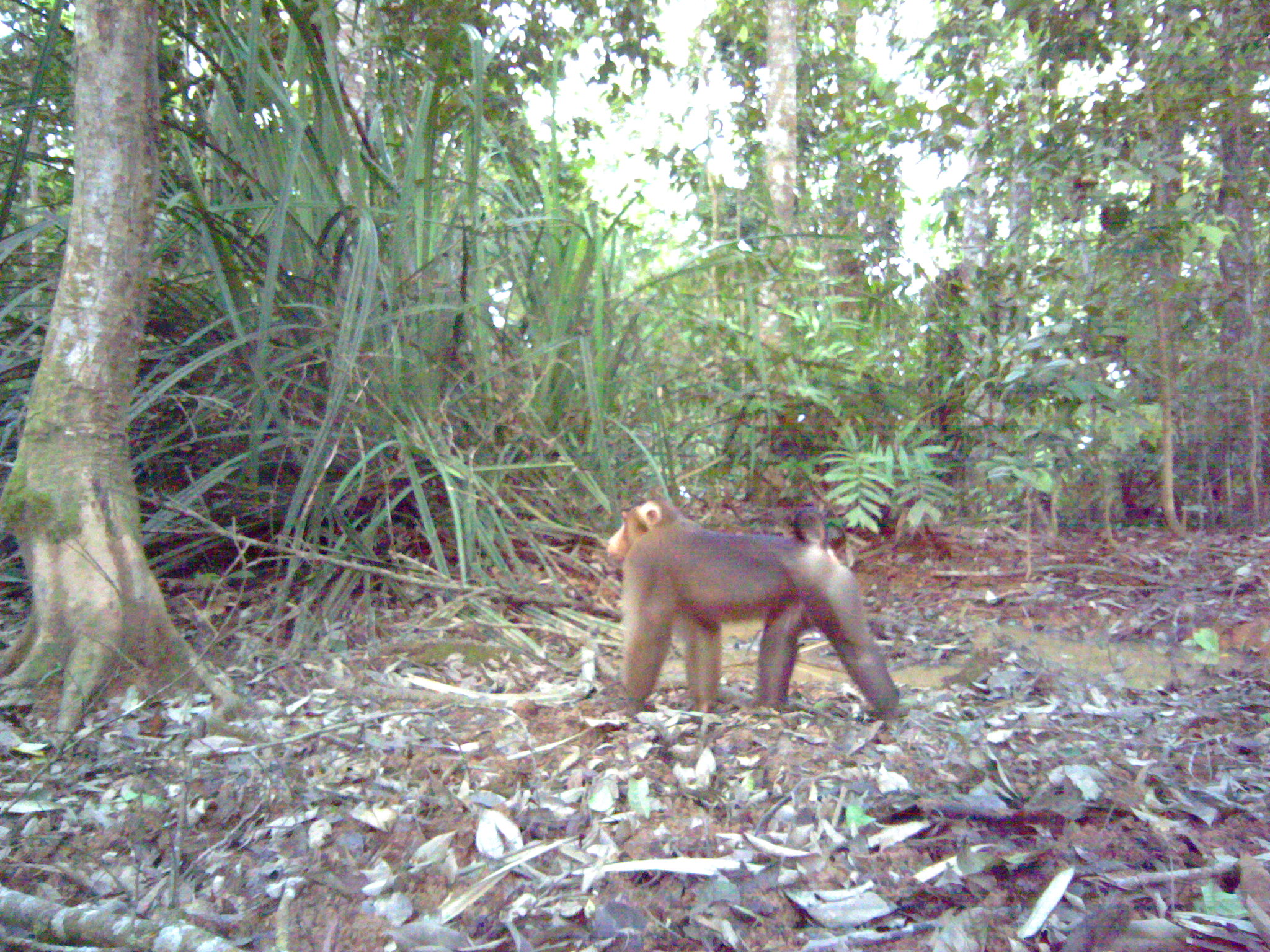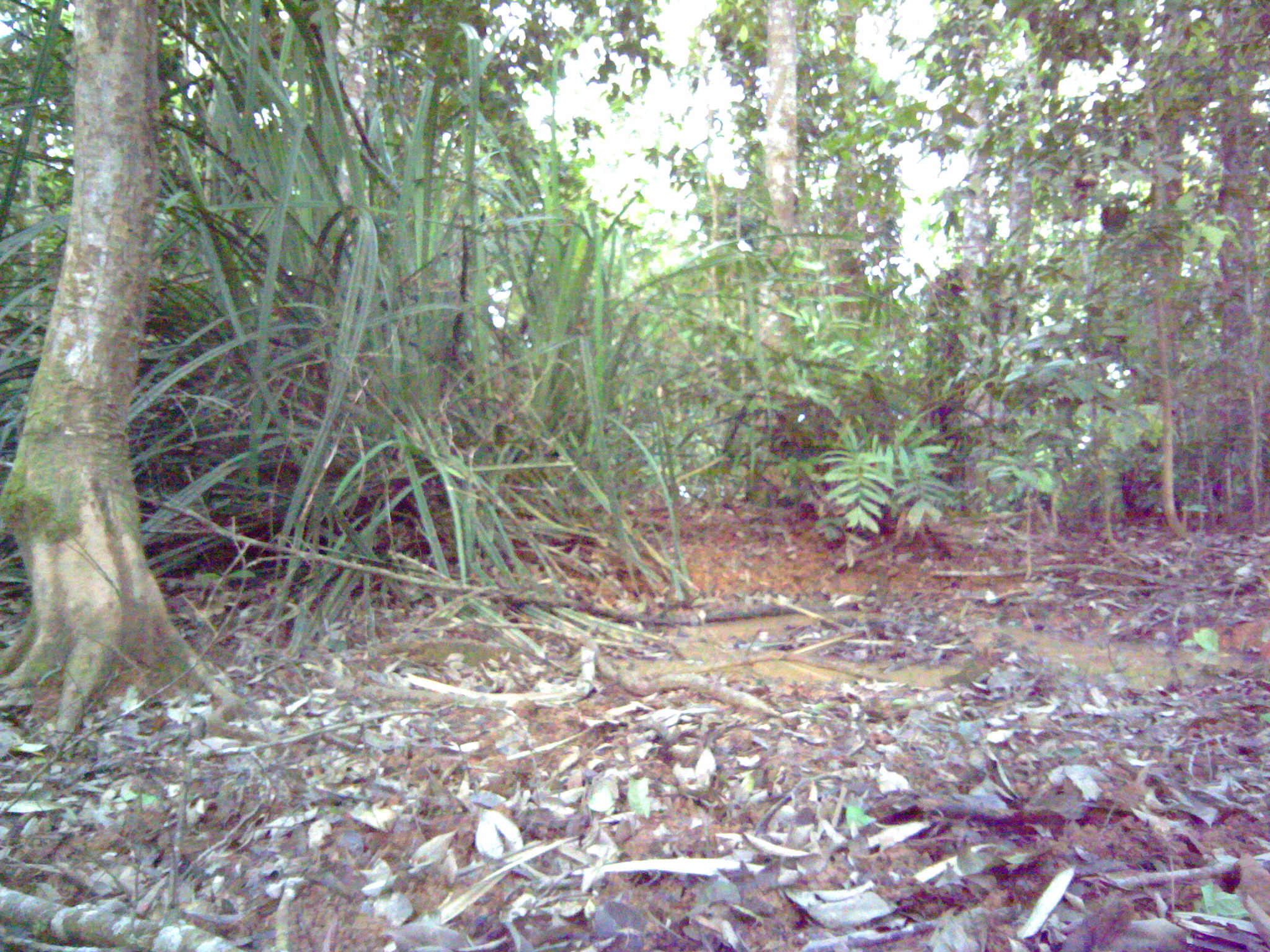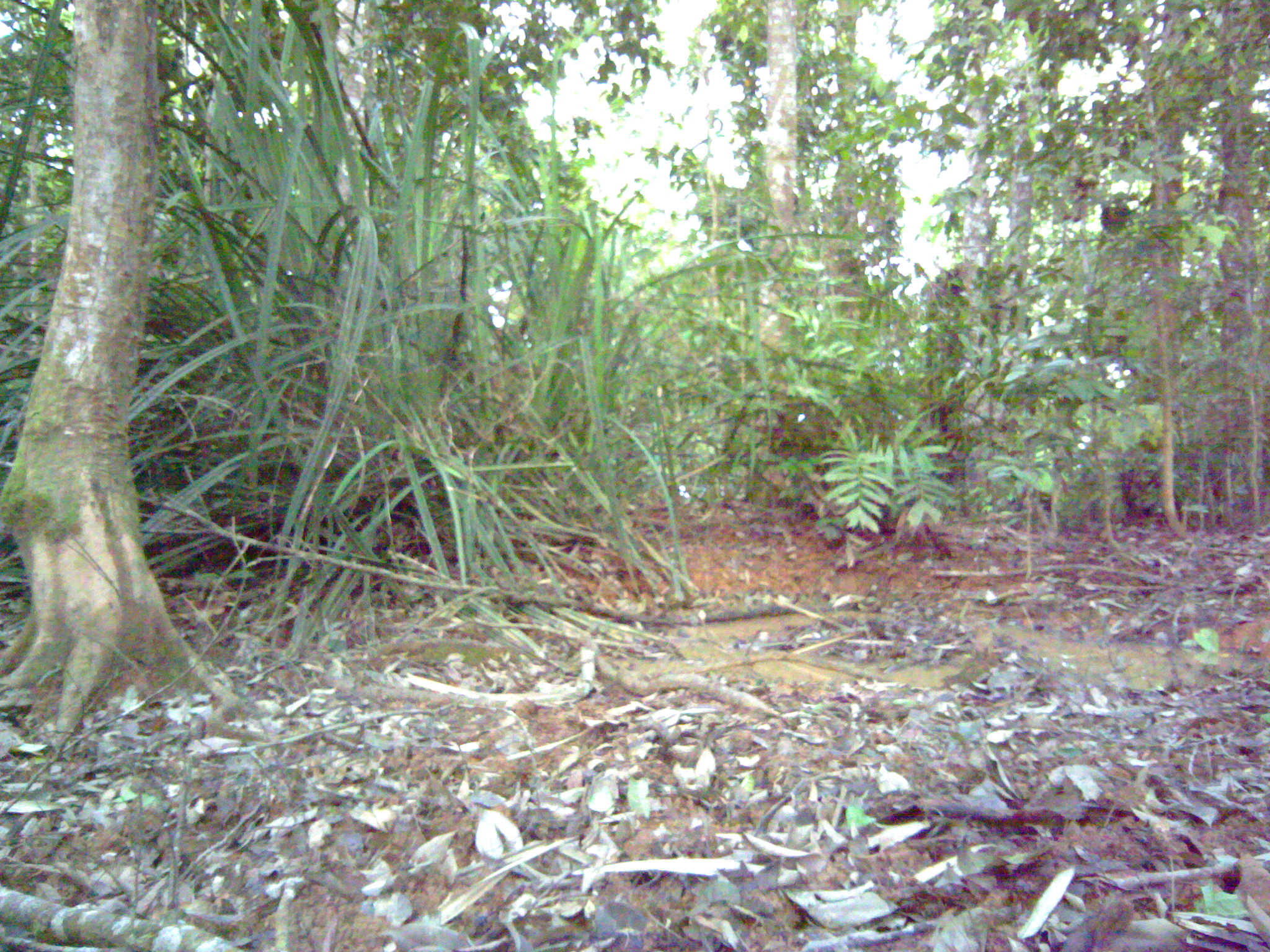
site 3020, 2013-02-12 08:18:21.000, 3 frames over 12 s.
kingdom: Animalia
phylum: Chordata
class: Mammalia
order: Primates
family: Cercopithecidae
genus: Macaca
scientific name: Macaca nemestrina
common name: southern pig-tailed macaque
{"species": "Macaca nemestrina (southern pig-tailed macaque)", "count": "1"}